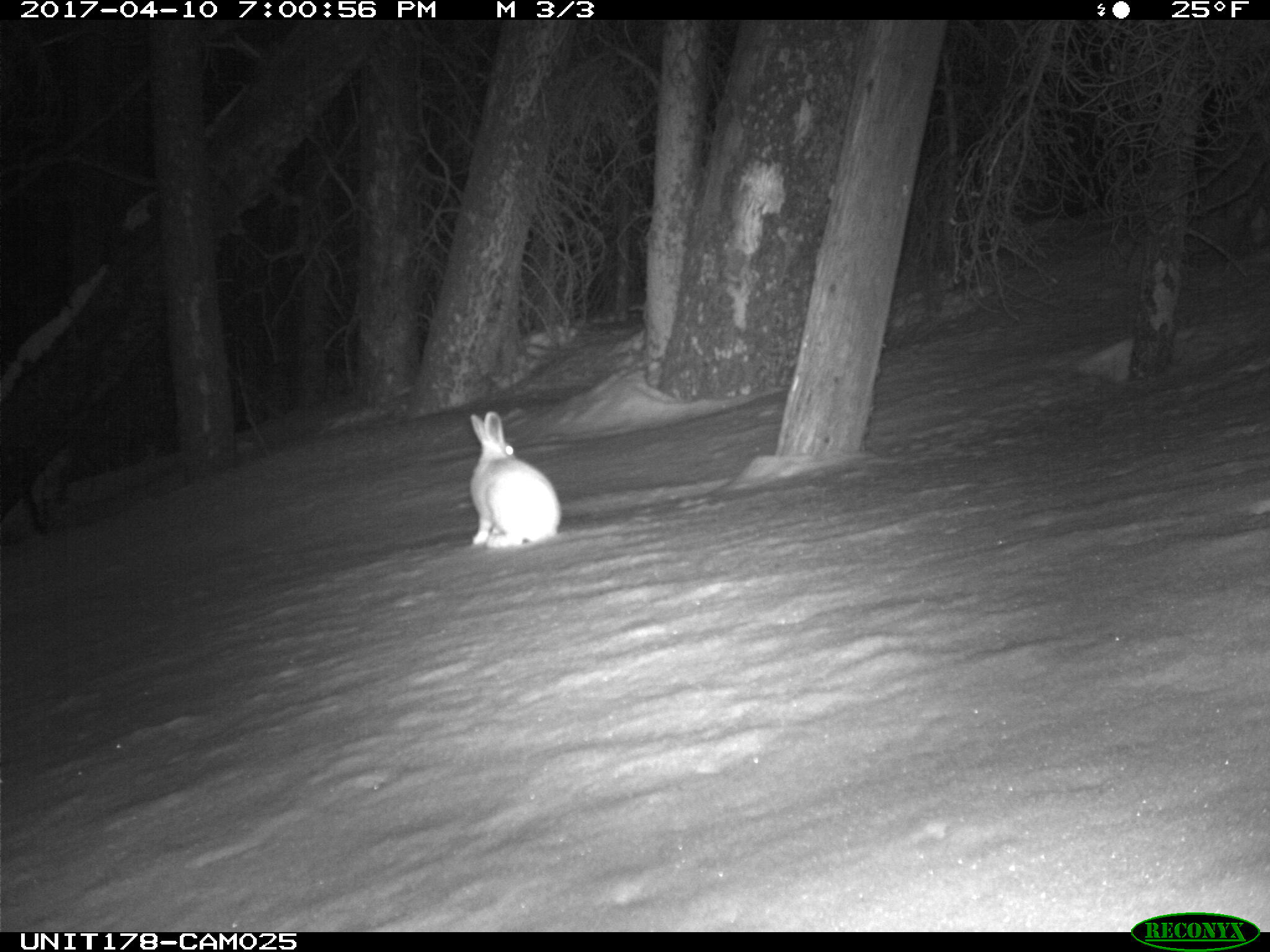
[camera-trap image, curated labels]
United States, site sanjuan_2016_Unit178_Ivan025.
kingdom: Animalia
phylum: Chordata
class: Mammalia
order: Lagomorpha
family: Leporidae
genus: Lepus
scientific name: Lepus americanus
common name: snowshoe hare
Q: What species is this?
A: Lepus americanus (snowshoe hare).